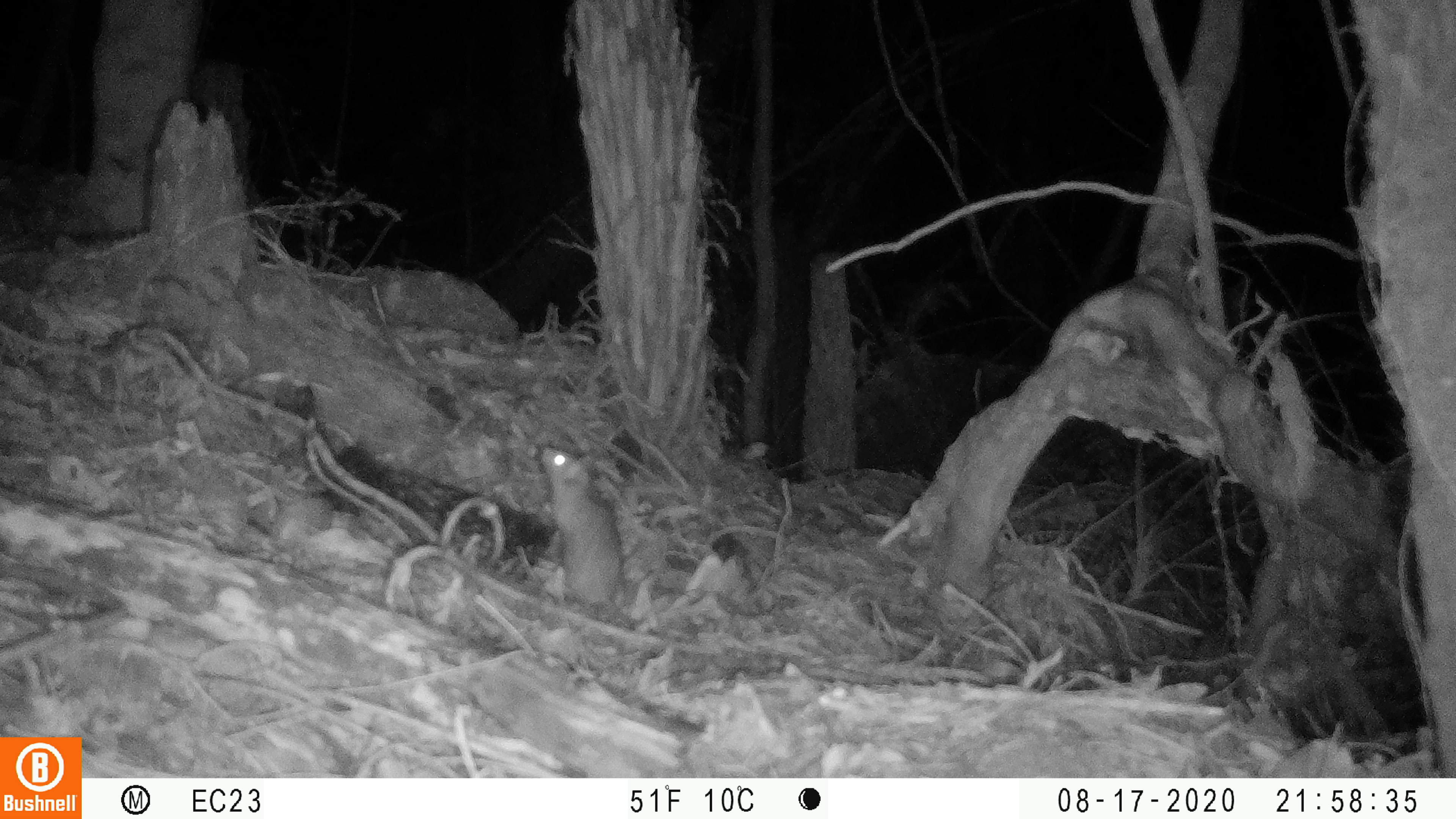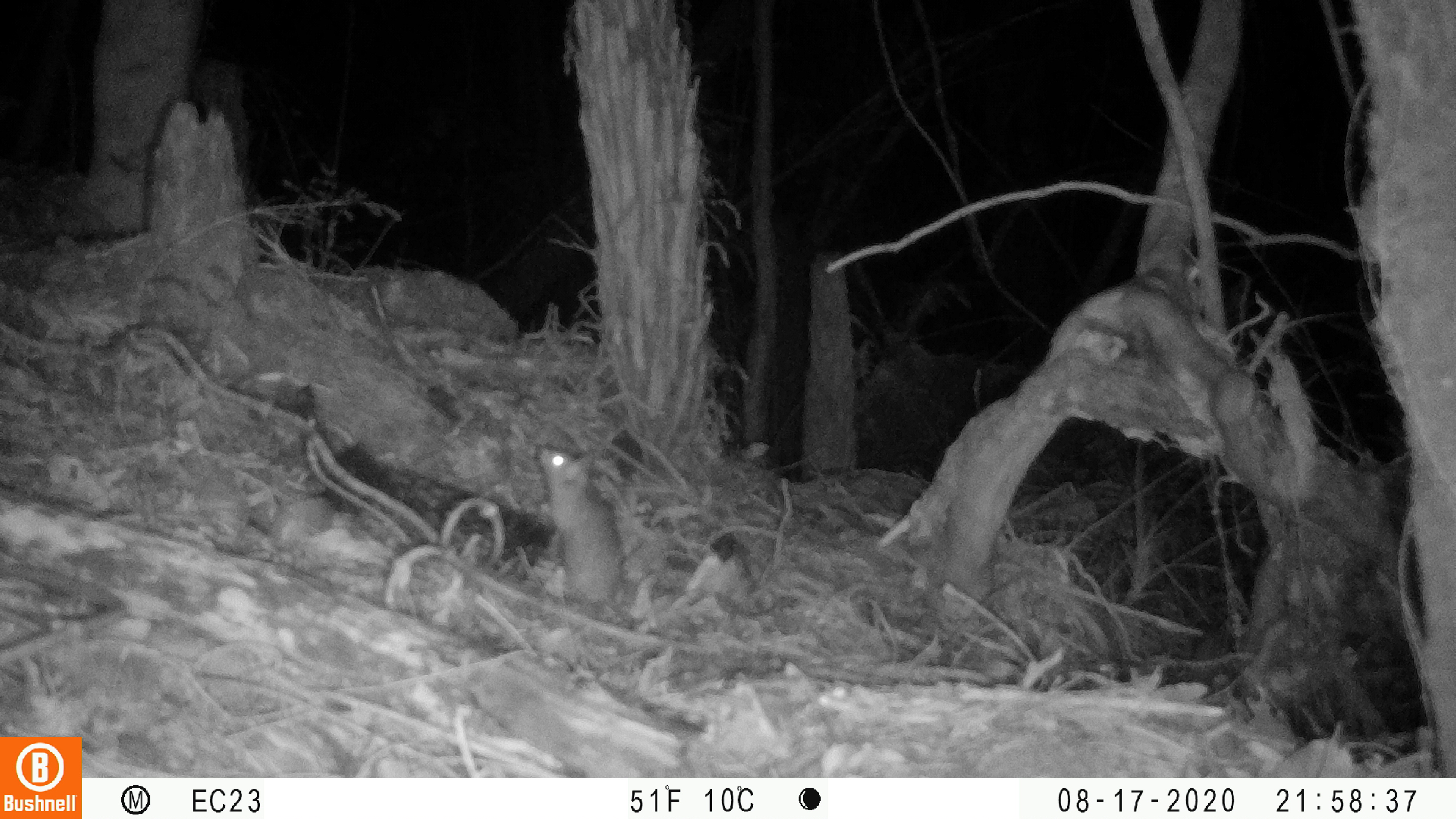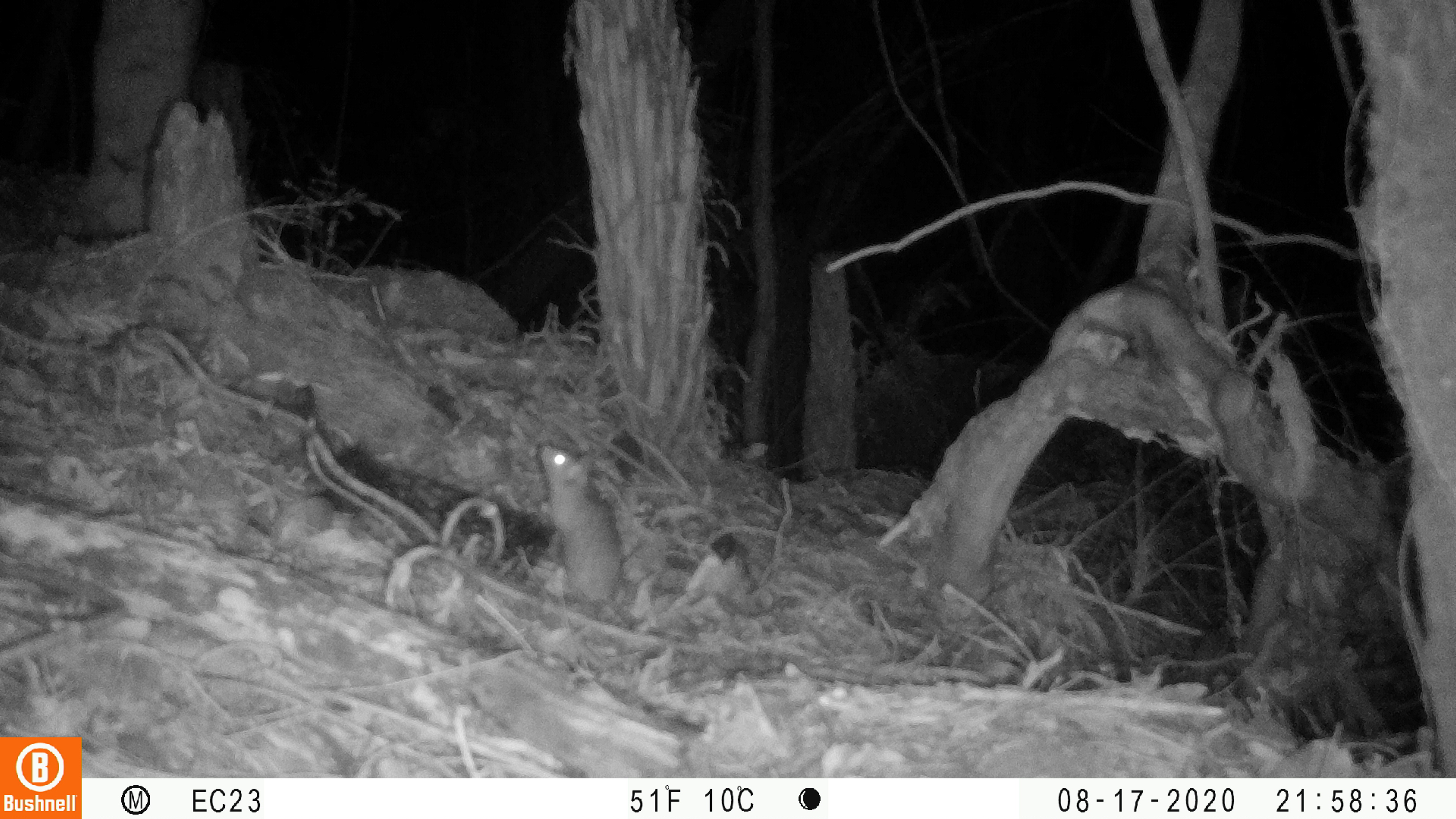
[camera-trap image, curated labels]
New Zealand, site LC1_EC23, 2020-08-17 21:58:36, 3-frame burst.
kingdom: Animalia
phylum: Chordata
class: Mammalia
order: Rodentia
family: Muridae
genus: Rattus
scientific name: Rattus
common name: rat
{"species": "rat (Rattus)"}